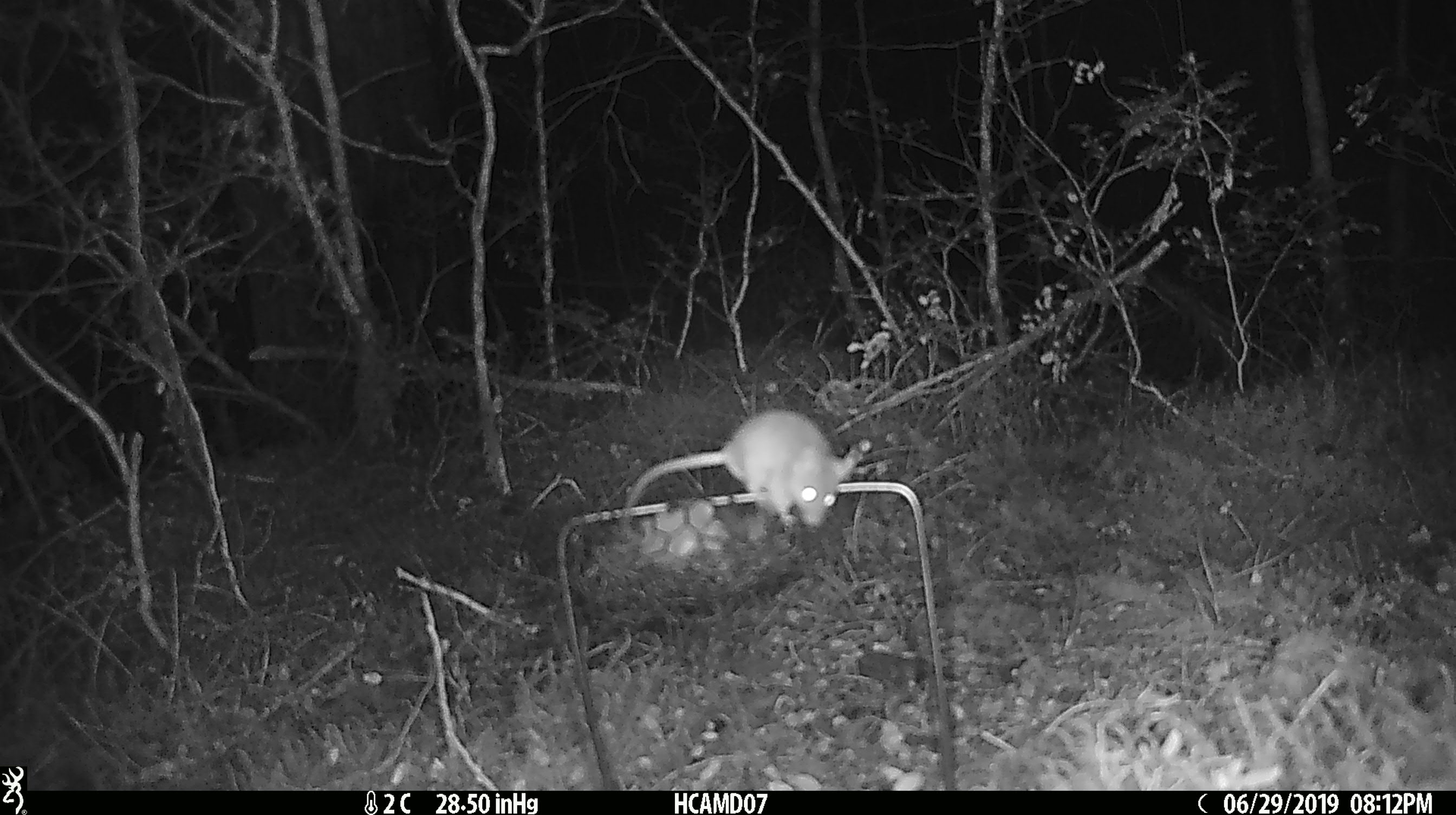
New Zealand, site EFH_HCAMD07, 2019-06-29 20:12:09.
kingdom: Animalia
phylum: Chordata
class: Mammalia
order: Rodentia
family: Muridae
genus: Mus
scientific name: Mus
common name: mouse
Mouse (Mus).